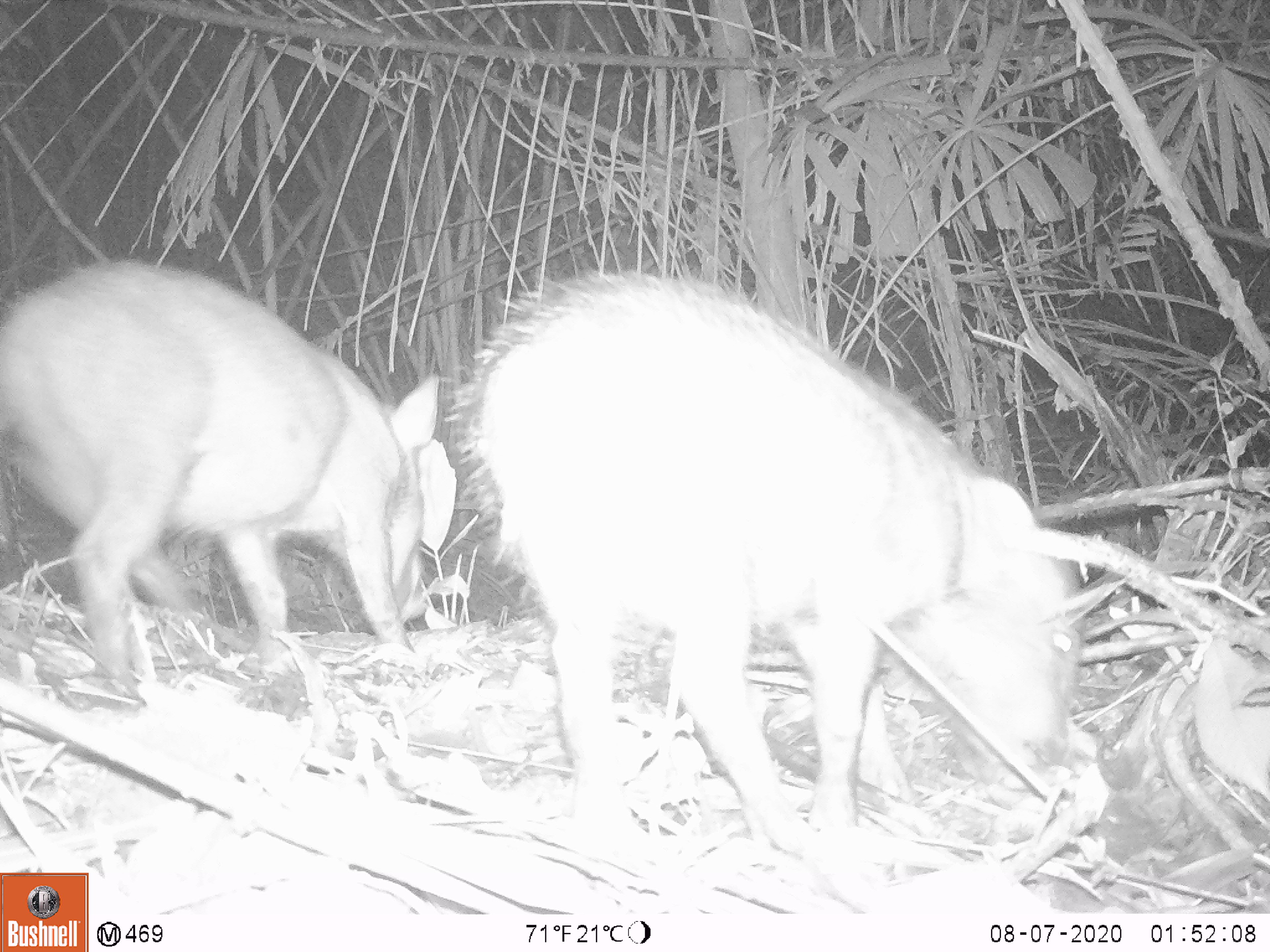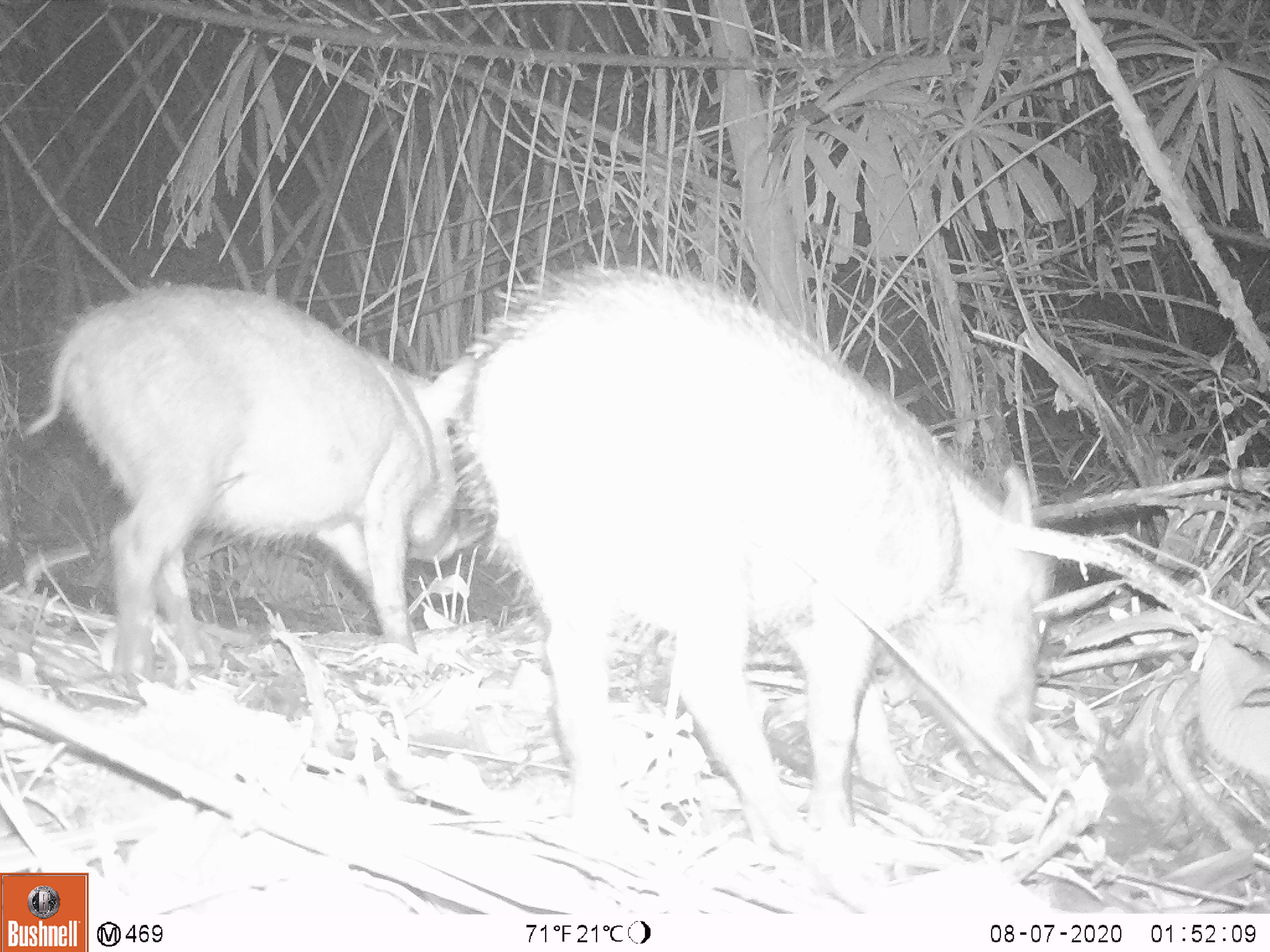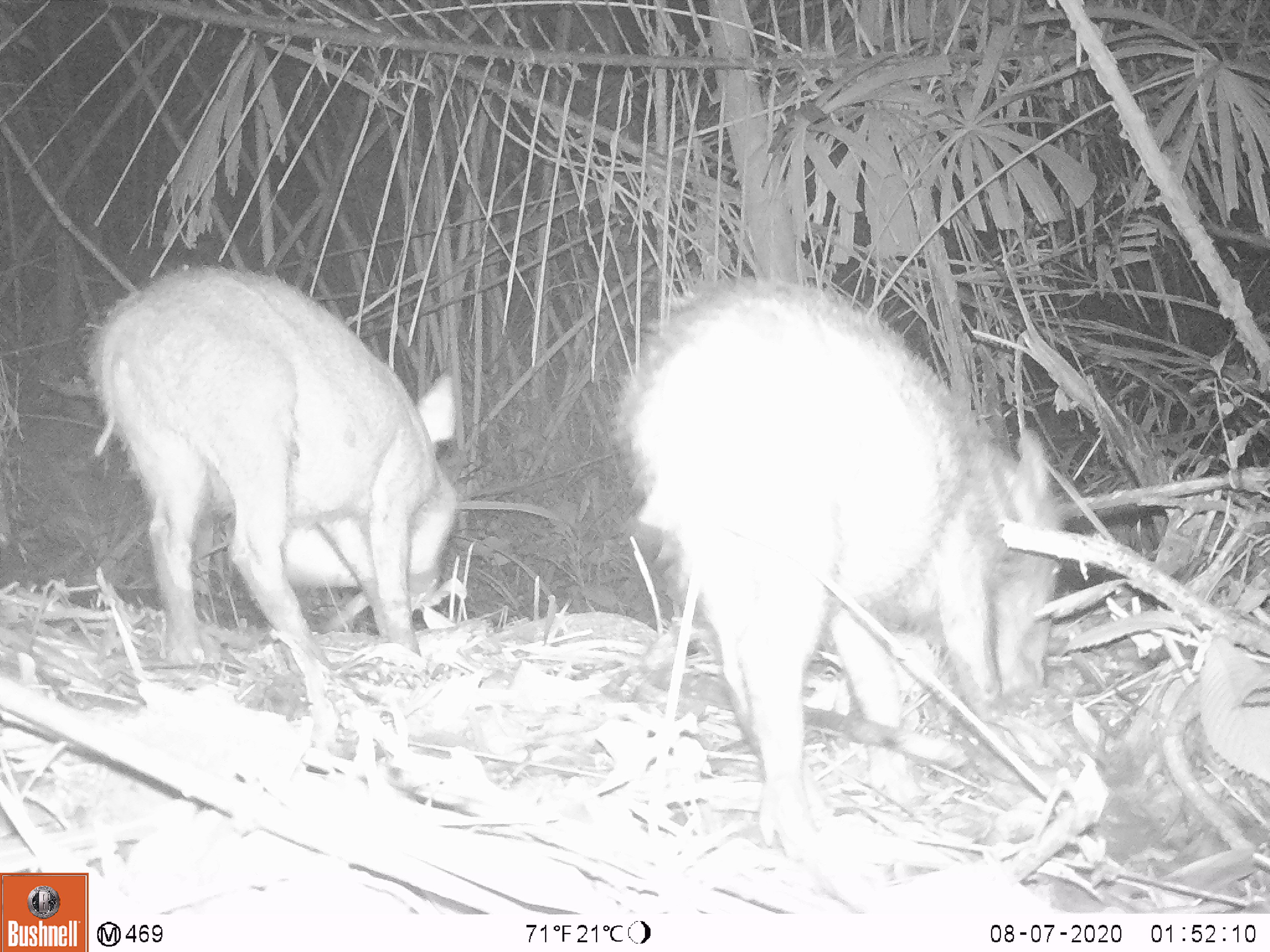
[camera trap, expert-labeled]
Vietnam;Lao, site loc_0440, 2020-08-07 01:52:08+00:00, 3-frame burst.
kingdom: Animalia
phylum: Chordata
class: Mammalia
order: Artiodactyla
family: Suidae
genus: Sus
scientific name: Sus scrofa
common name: eurasian wild pig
Eurasian wild pig (Sus scrofa). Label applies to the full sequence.